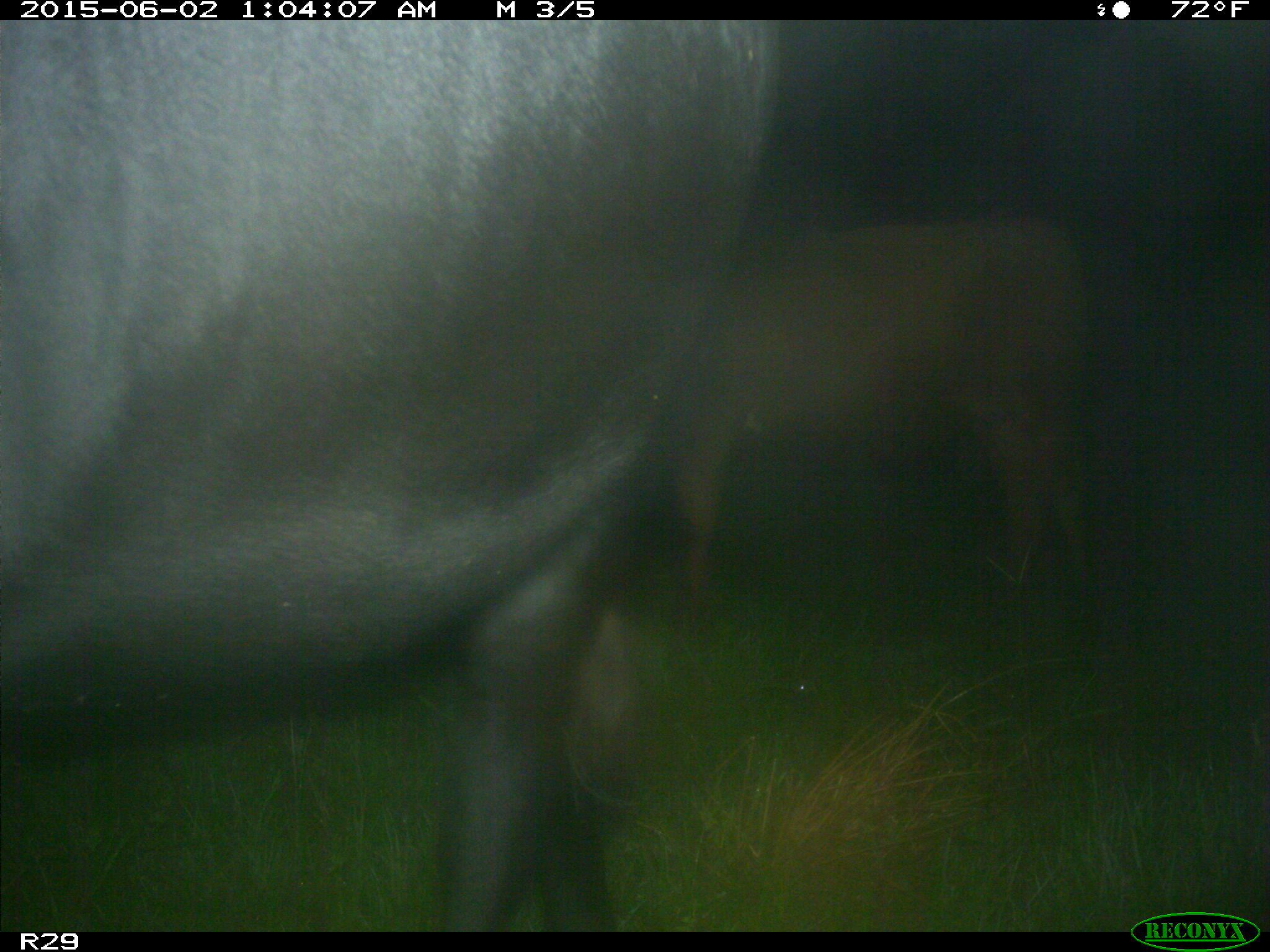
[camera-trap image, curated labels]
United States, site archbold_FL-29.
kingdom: Animalia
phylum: Chordata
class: Mammalia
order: Artiodactyla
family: Bovidae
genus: Bos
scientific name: Bos taurus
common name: domestic cow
Bos taurus (domestic cow).